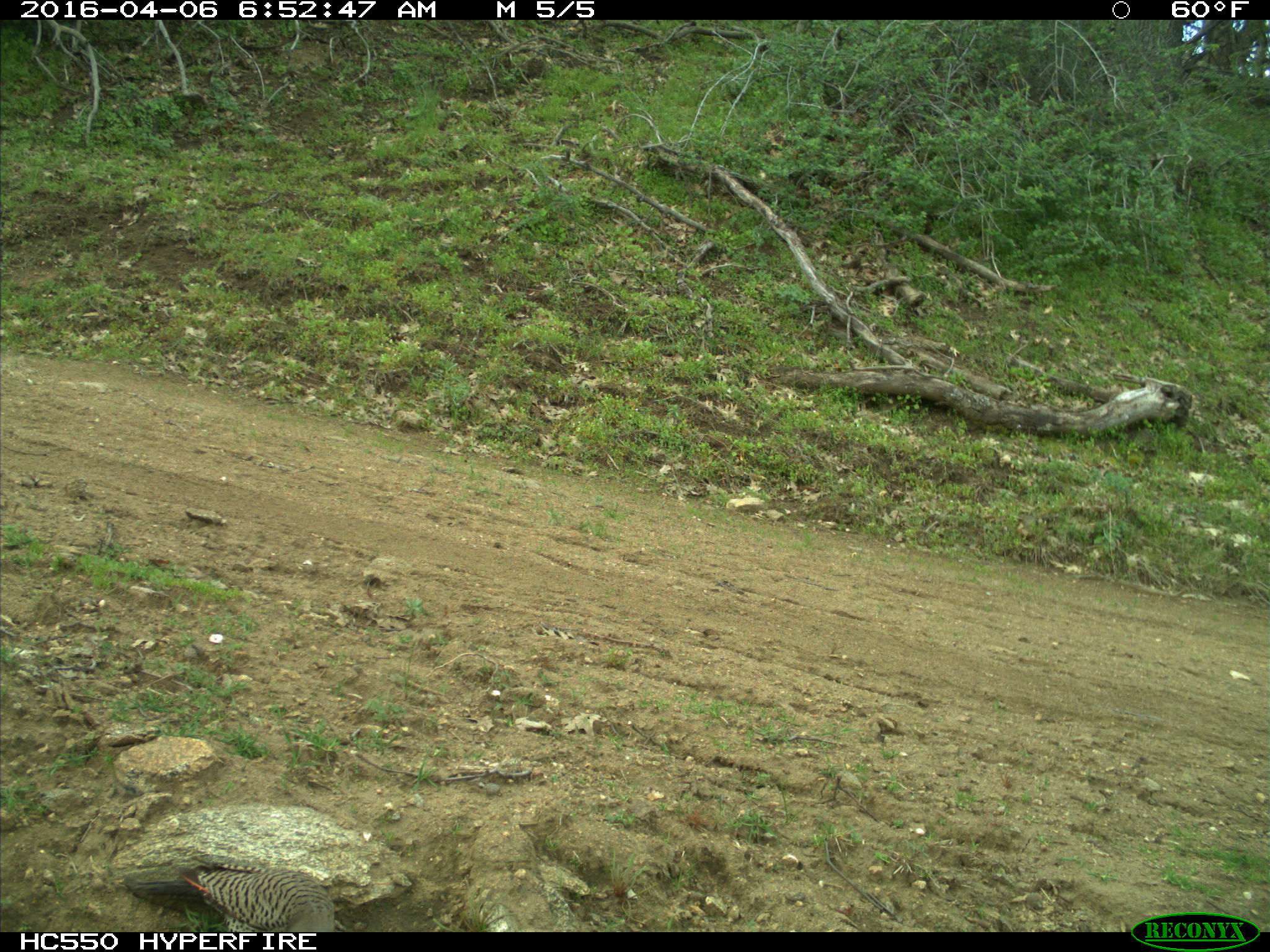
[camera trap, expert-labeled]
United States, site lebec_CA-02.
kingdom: Animalia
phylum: Chordata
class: Aves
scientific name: Aves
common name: birds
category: unidentified bird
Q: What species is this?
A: Unidentified bird (birds) (Aves).